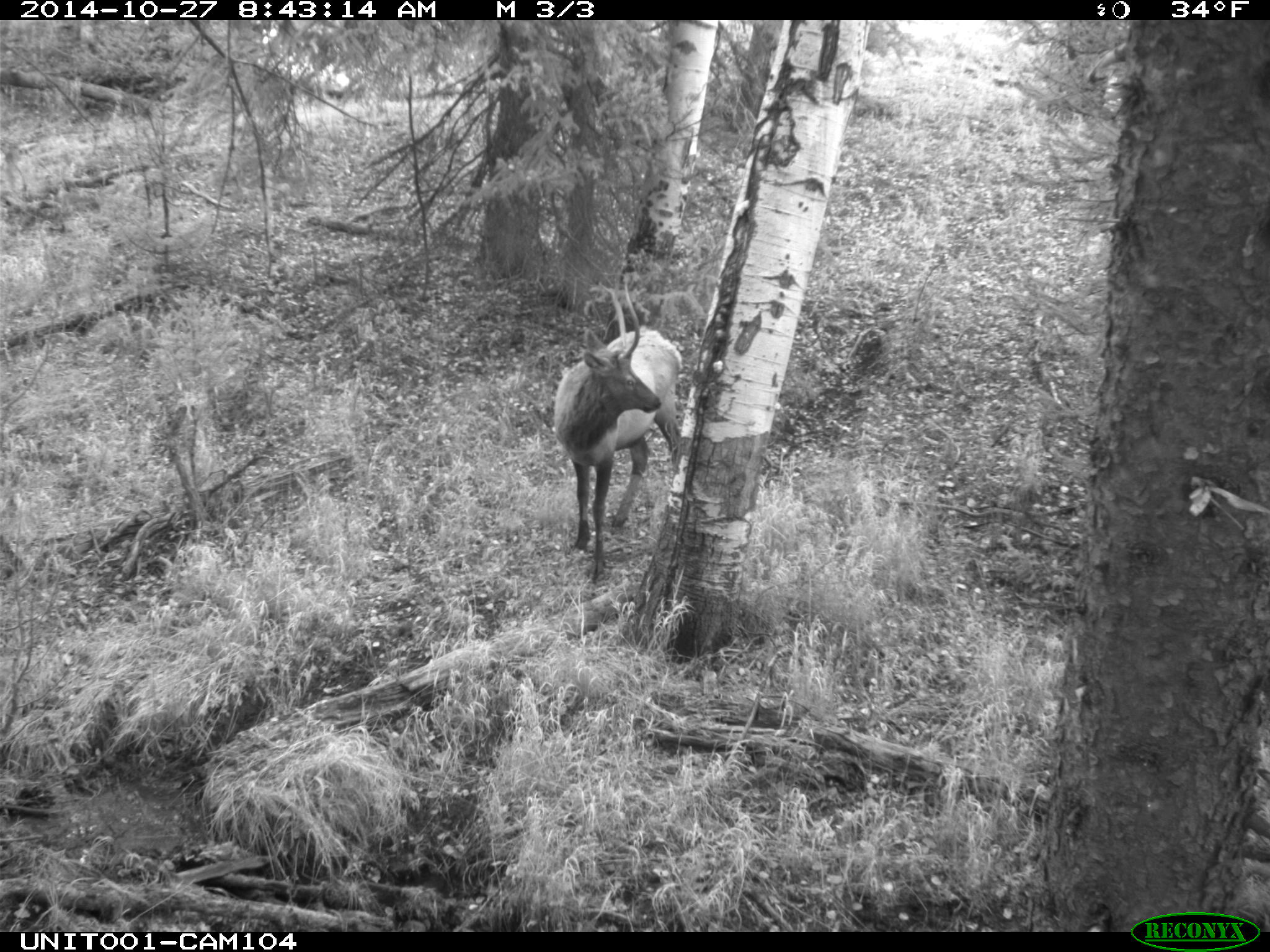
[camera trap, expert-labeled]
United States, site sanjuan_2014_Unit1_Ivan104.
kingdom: Animalia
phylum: Chordata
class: Mammalia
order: Artiodactyla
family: Cervidae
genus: Cervus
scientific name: Cervus elaphus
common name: red deer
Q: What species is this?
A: Cervus elaphus (red deer).